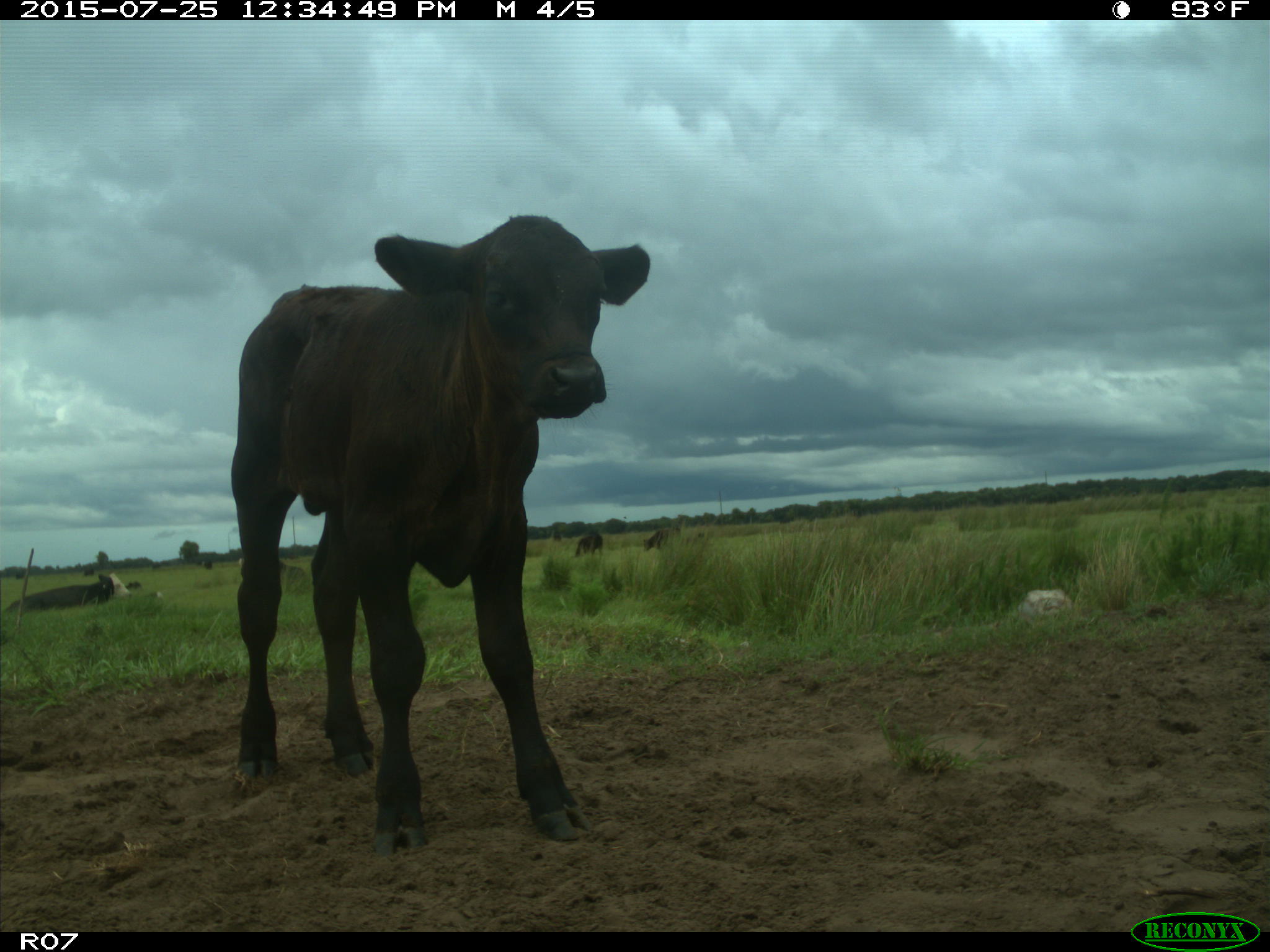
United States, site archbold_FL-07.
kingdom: Animalia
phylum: Chordata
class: Mammalia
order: Artiodactyla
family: Bovidae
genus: Bos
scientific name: Bos taurus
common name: domestic cow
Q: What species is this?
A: Bos taurus (domestic cow).